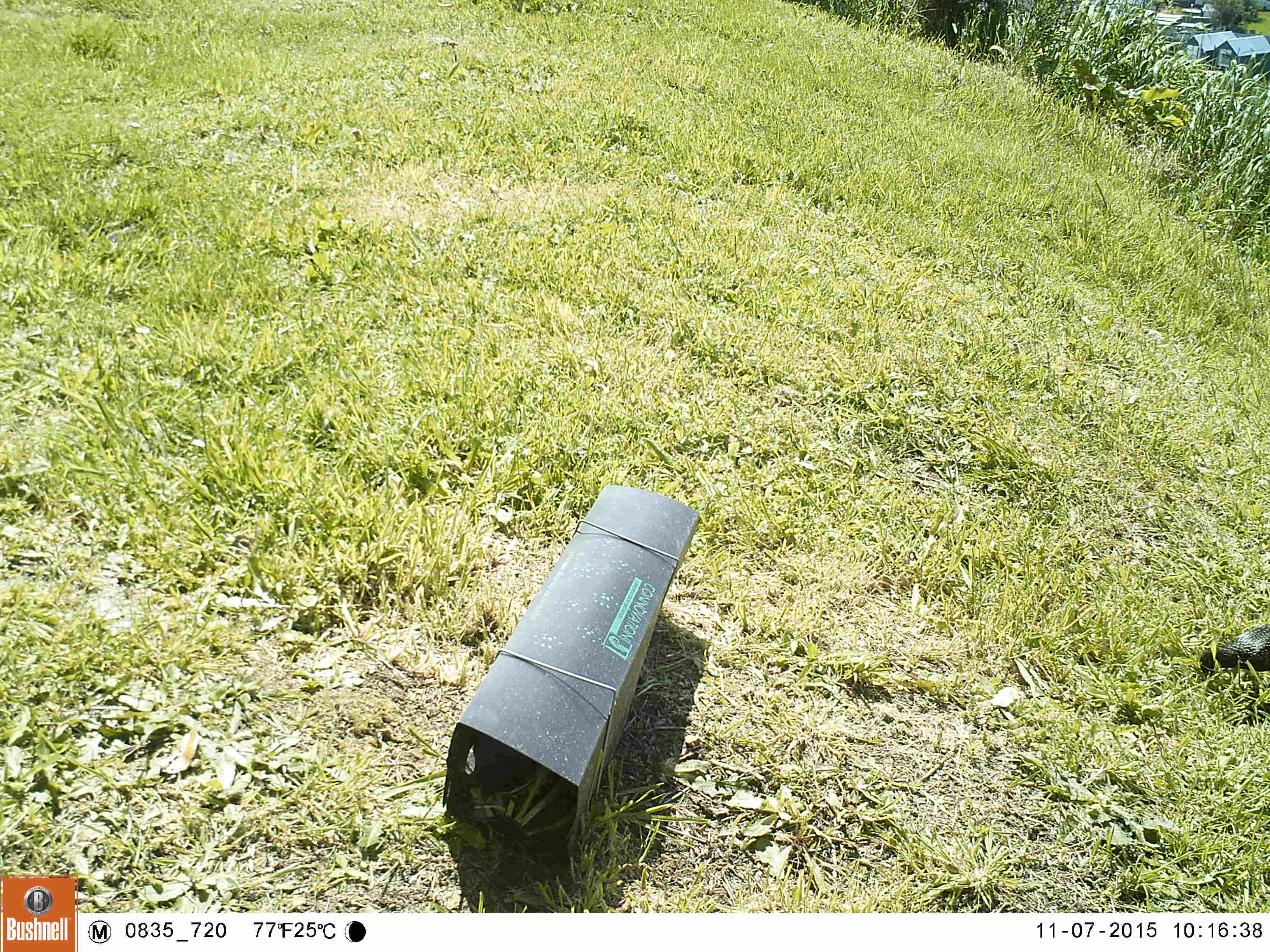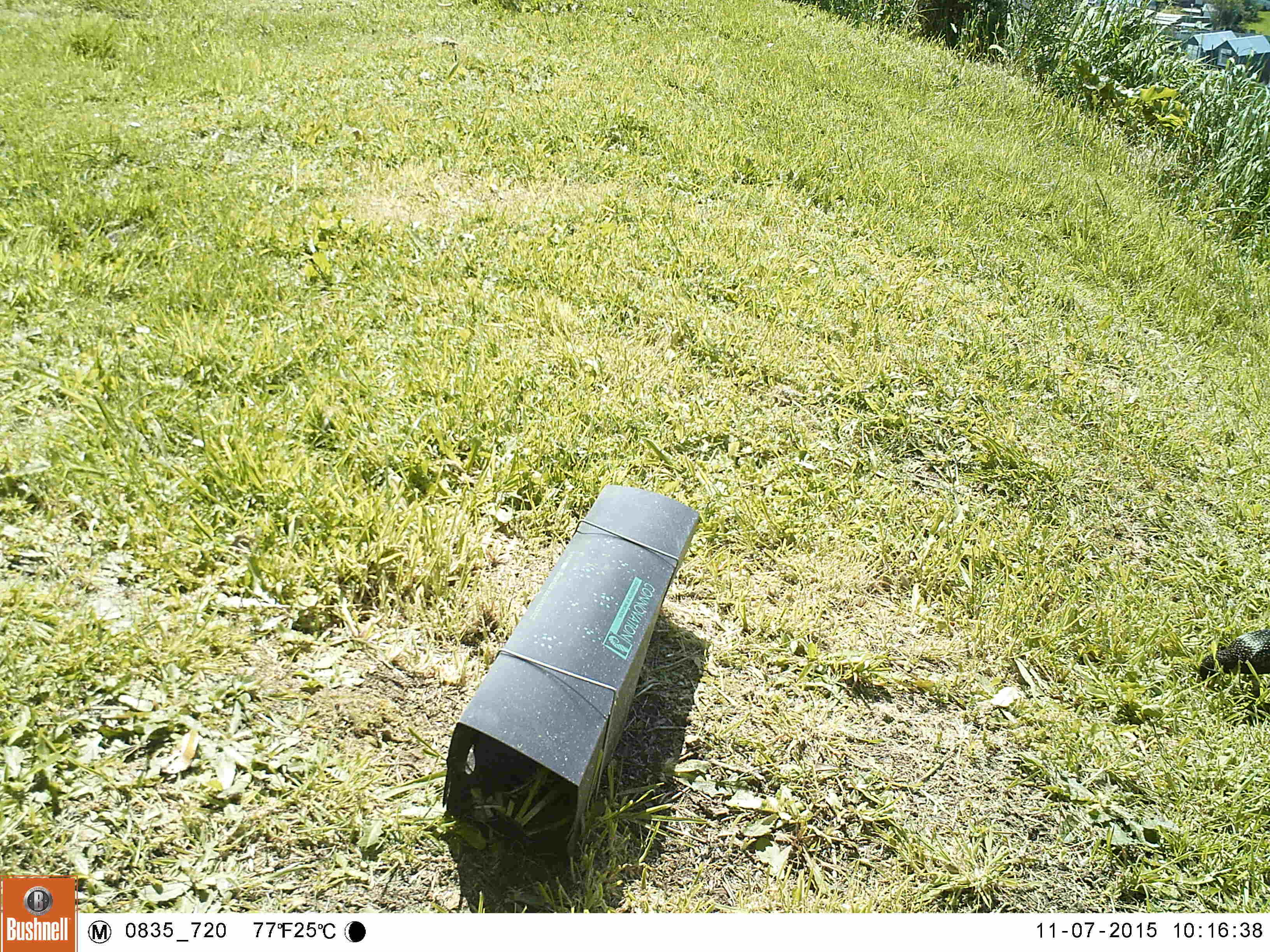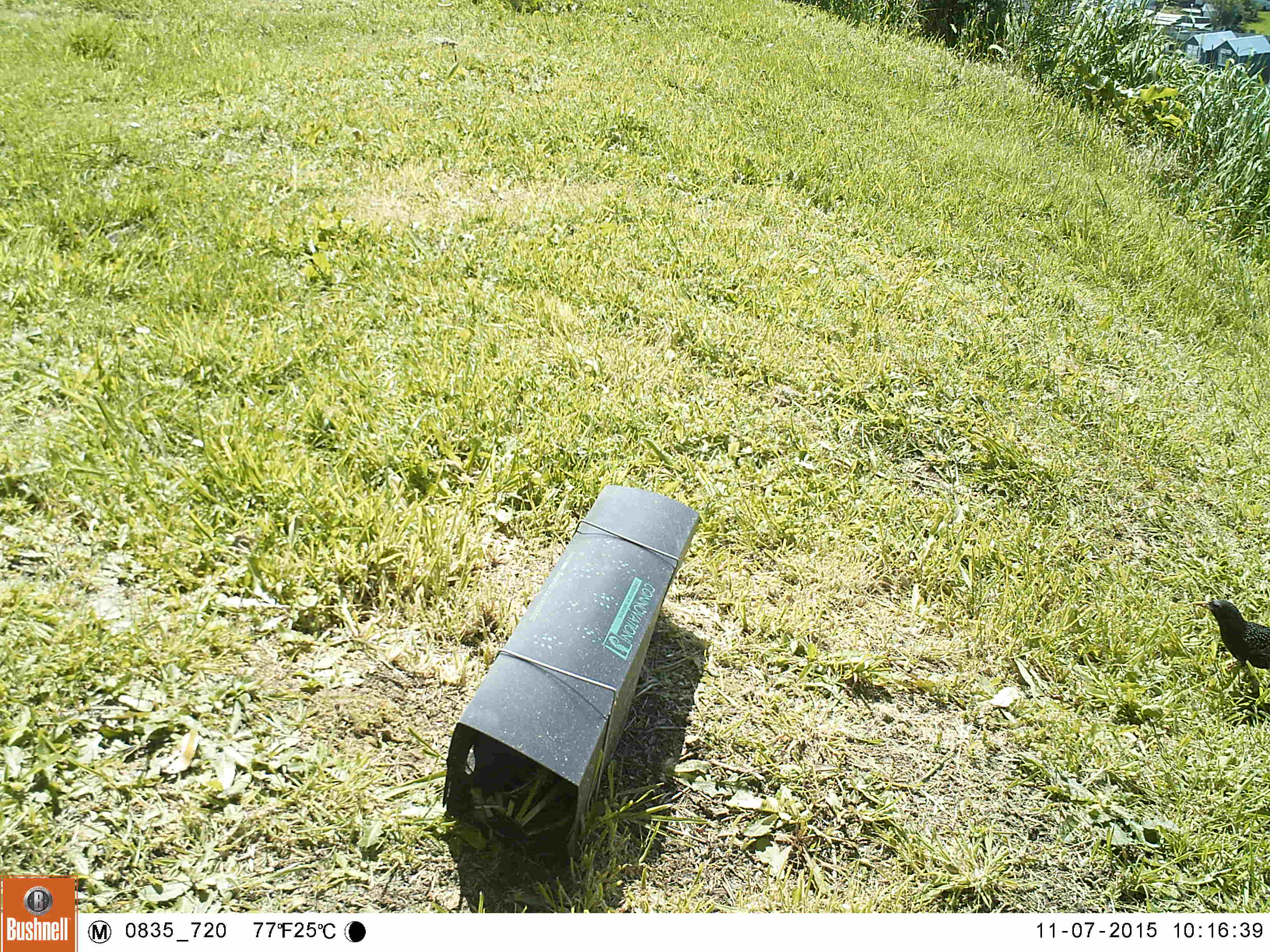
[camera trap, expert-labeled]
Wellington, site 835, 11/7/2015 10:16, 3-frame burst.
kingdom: Animalia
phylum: Chordata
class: Aves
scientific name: Aves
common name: bird